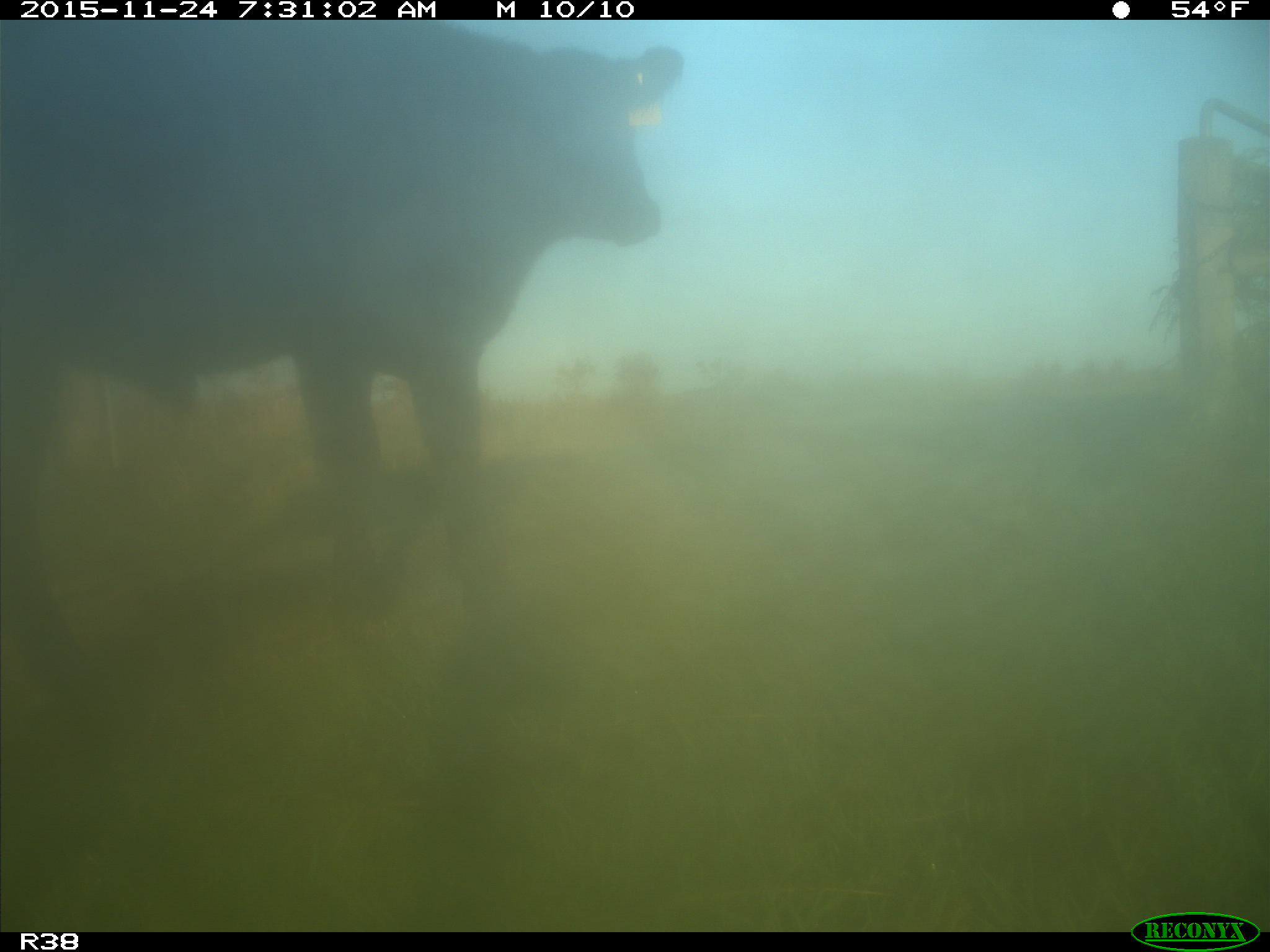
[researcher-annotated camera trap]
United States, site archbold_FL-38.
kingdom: Animalia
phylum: Chordata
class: Mammalia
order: Artiodactyla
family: Bovidae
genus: Bos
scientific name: Bos taurus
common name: domestic cow